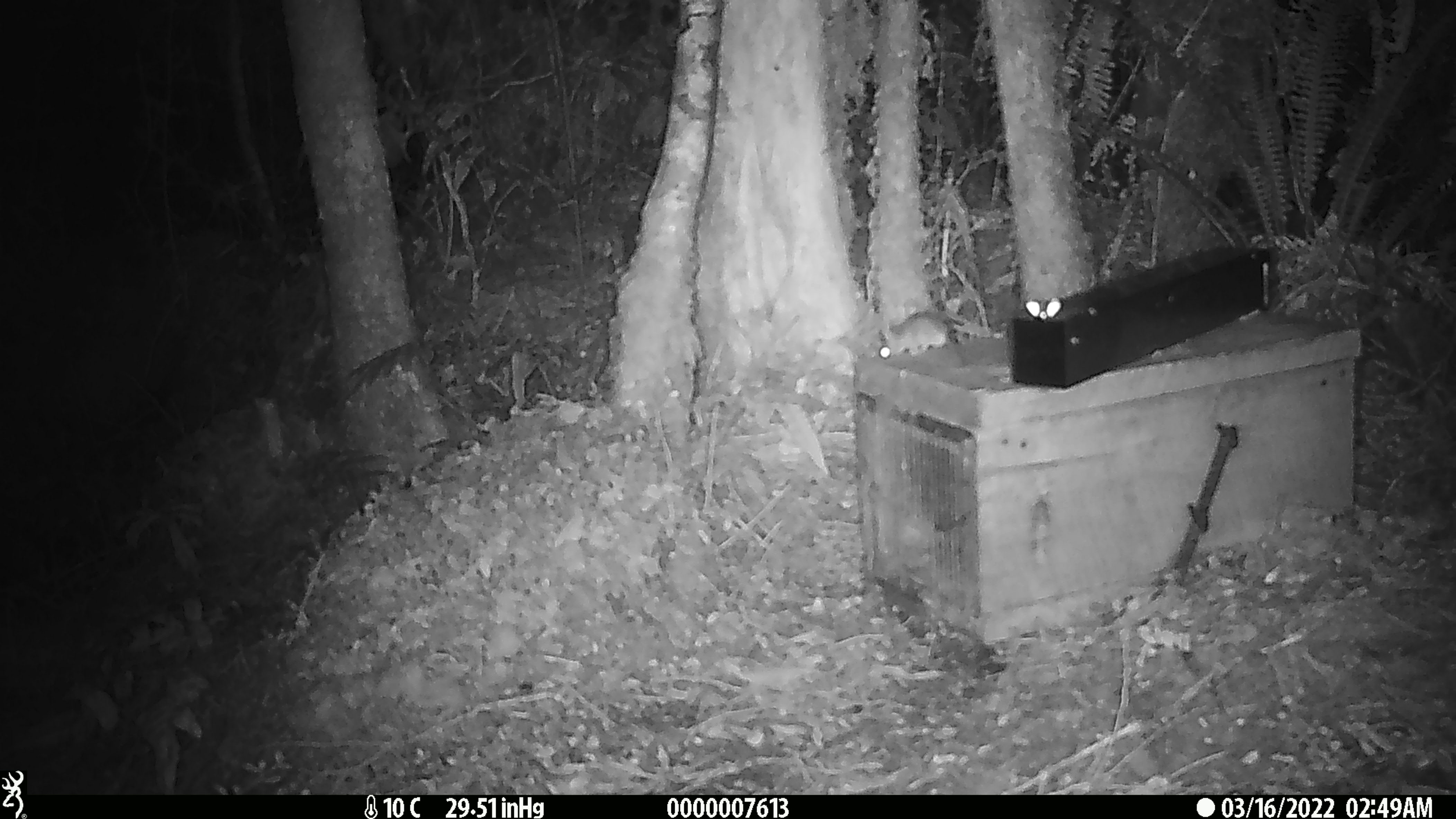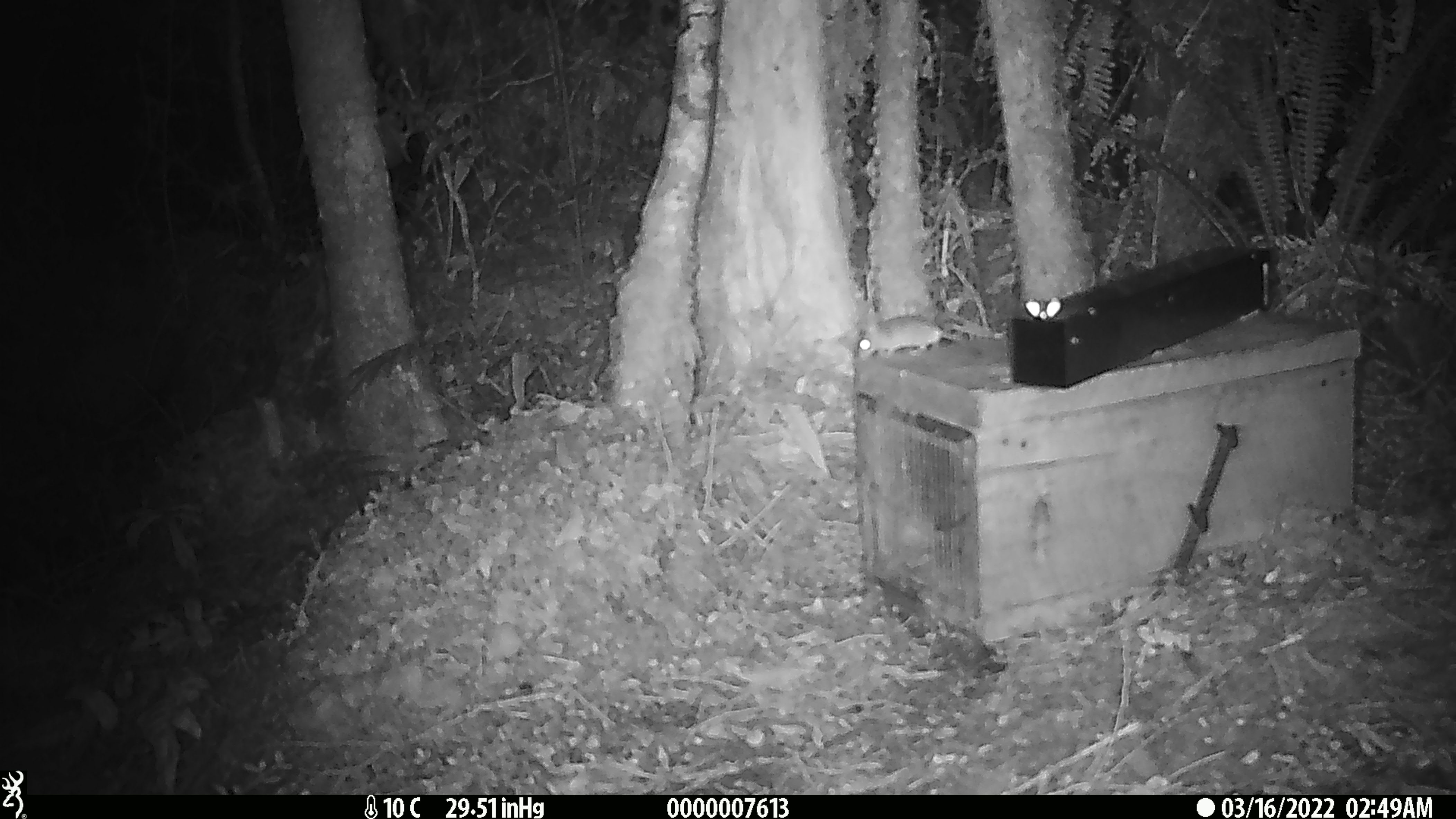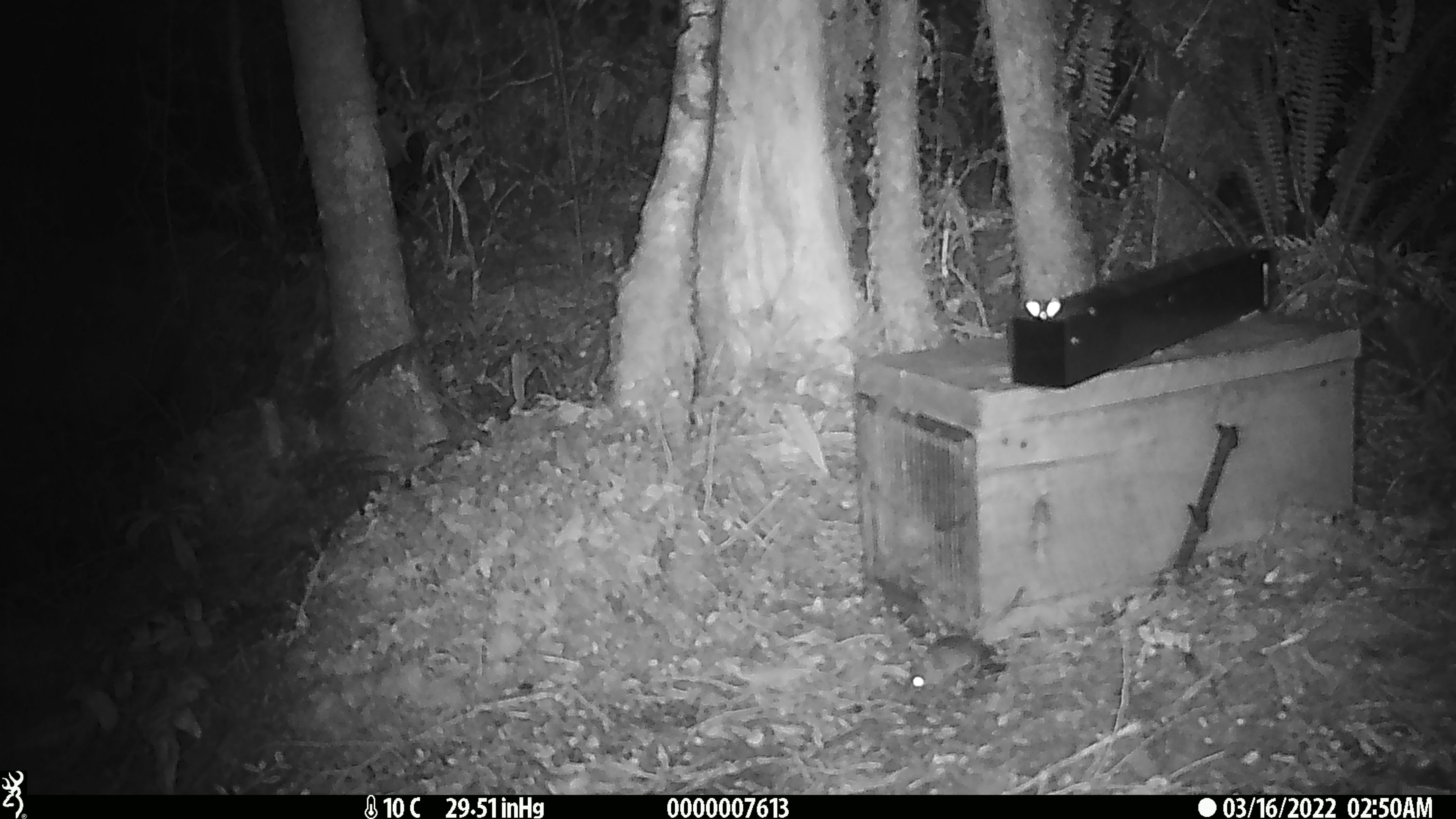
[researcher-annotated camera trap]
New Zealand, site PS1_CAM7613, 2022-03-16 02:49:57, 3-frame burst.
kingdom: Animalia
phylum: Chordata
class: Mammalia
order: Rodentia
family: Muridae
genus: Mus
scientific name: Mus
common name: mouse